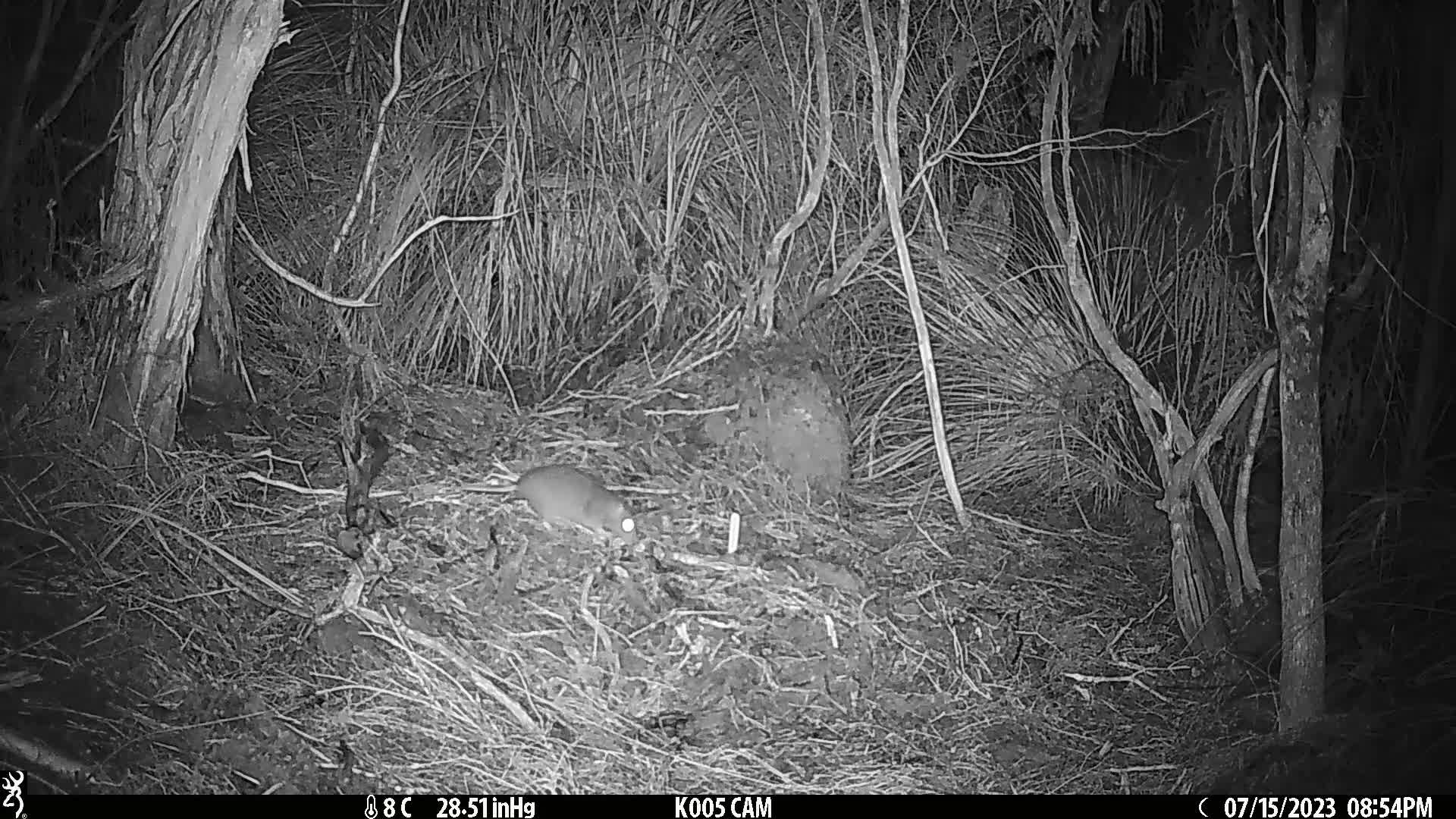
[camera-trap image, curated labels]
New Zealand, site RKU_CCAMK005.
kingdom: Animalia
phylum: Chordata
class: Mammalia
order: Rodentia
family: Muridae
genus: Rattus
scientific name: Rattus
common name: rat